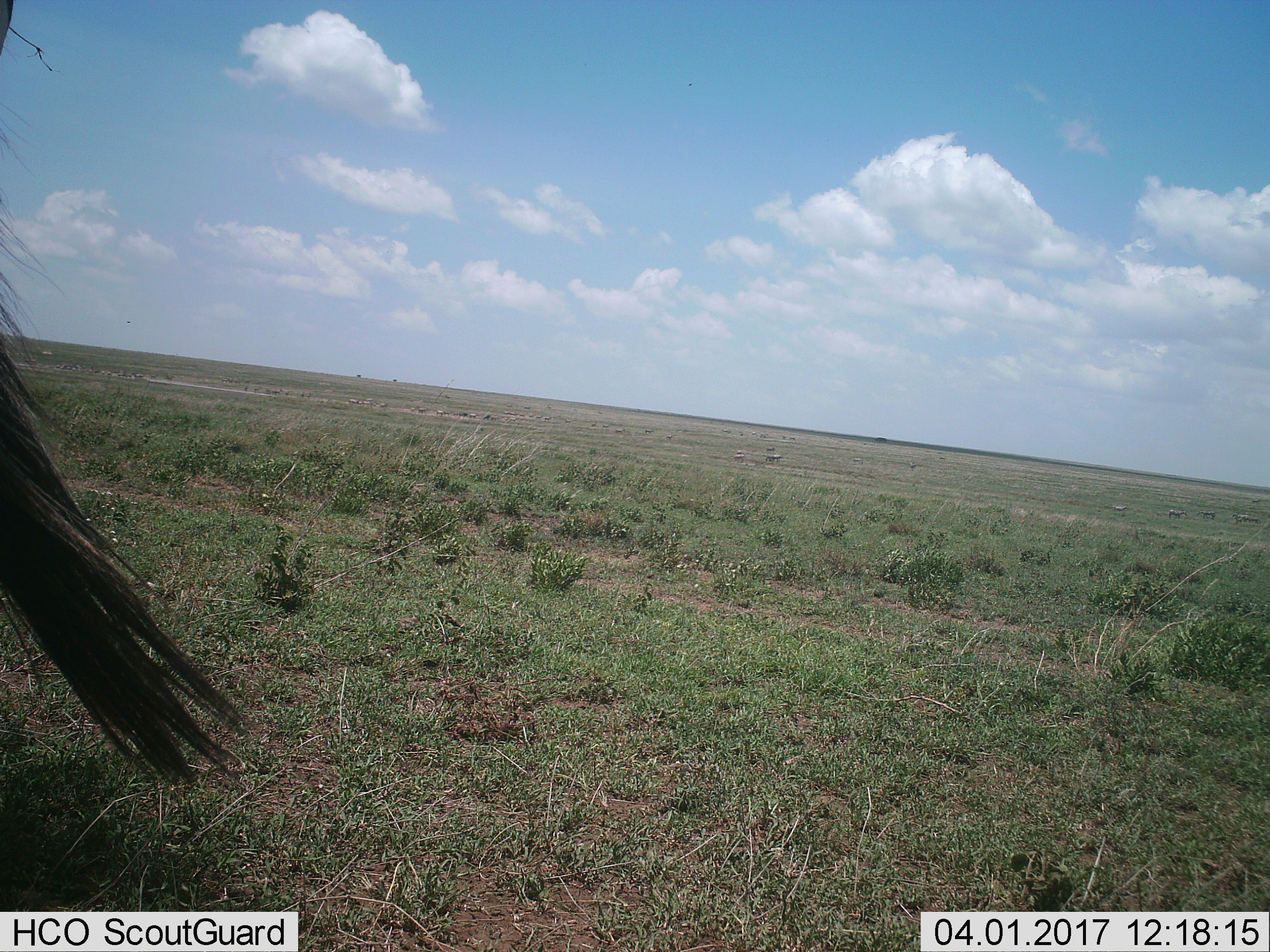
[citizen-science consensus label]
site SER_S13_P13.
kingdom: Animalia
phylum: Chordata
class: Mammalia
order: Artiodactyla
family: Bovidae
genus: Connochaetes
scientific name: Connochaetes taurinus taurinus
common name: blue wildebeest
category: wildebeestblue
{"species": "wildebeestblue (blue wildebeest) (Connochaetes taurinus taurinus)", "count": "1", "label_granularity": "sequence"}